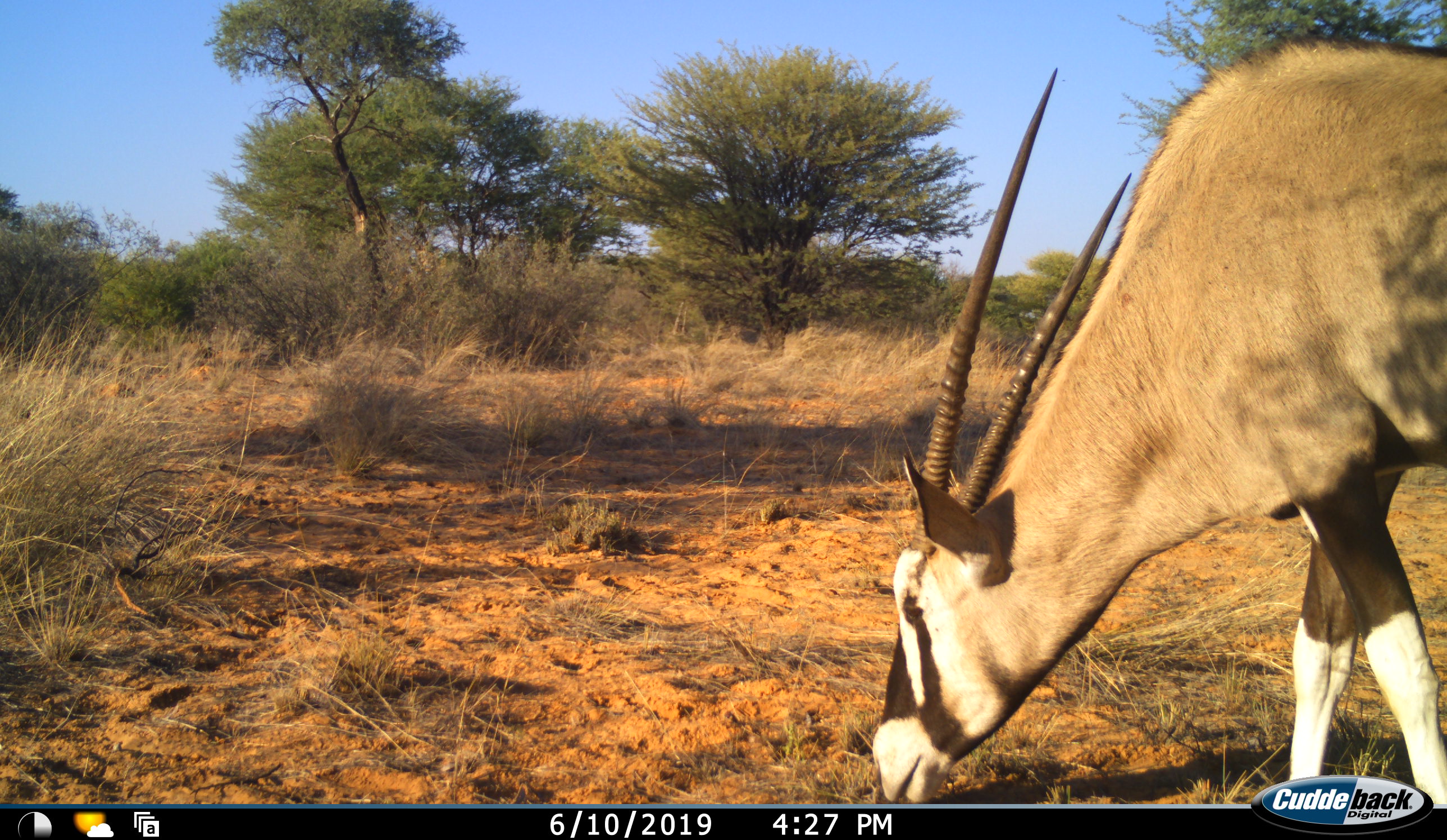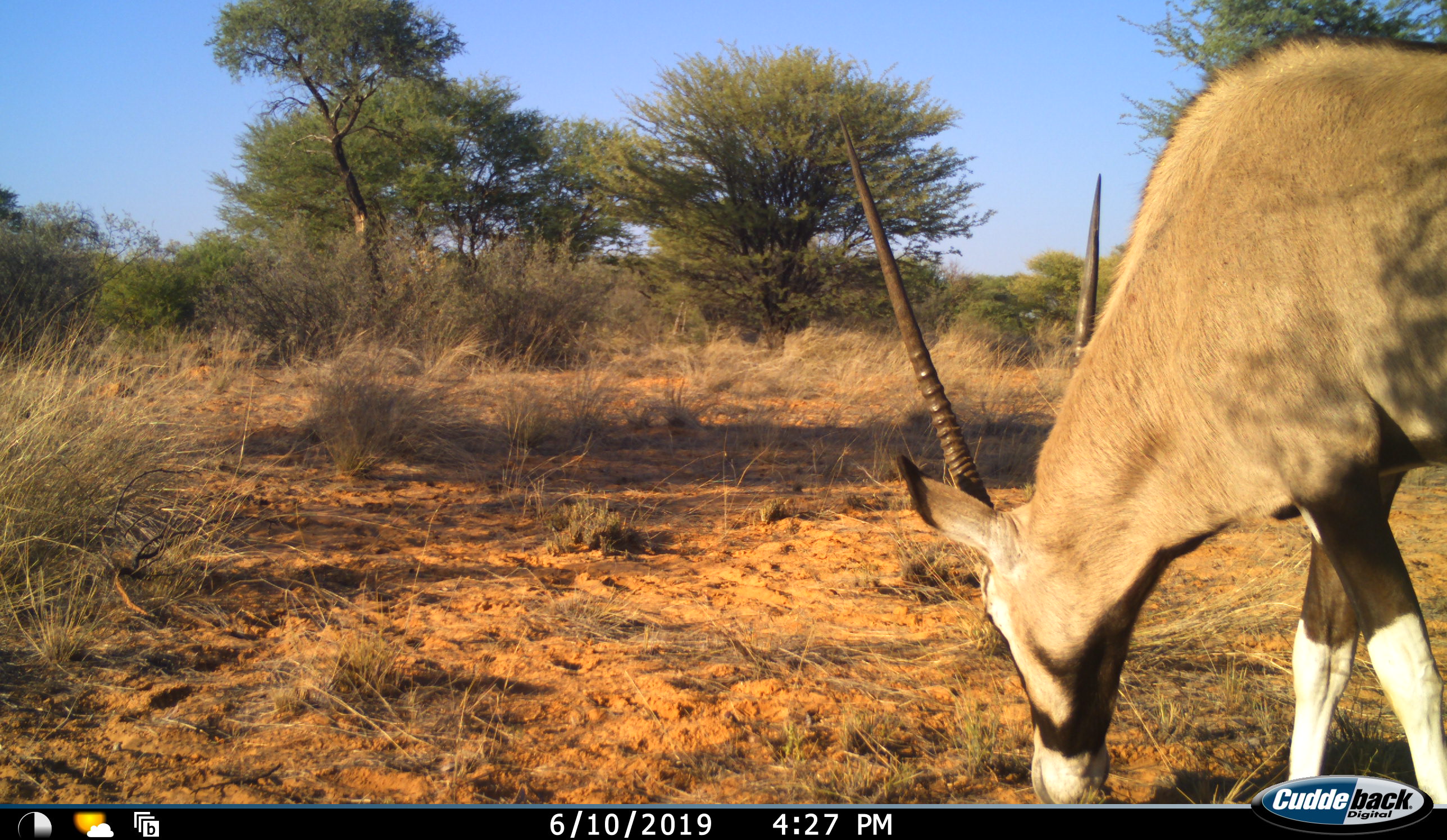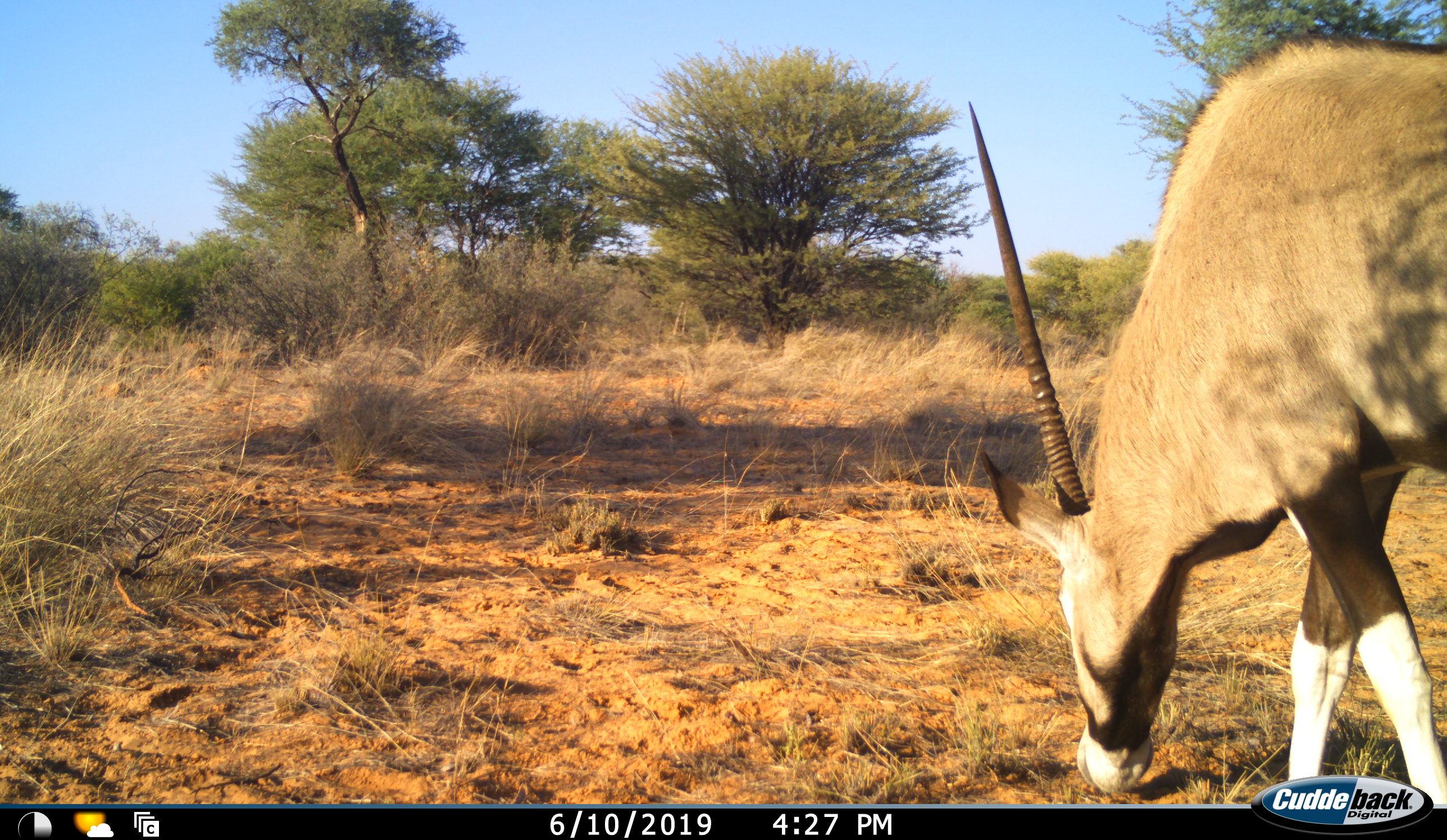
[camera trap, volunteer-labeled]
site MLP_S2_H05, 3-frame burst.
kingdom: Animalia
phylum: Chordata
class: Mammalia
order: Artiodactyla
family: Bovidae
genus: Oryx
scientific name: Oryx gazella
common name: gemsbok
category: oryx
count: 1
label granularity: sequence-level